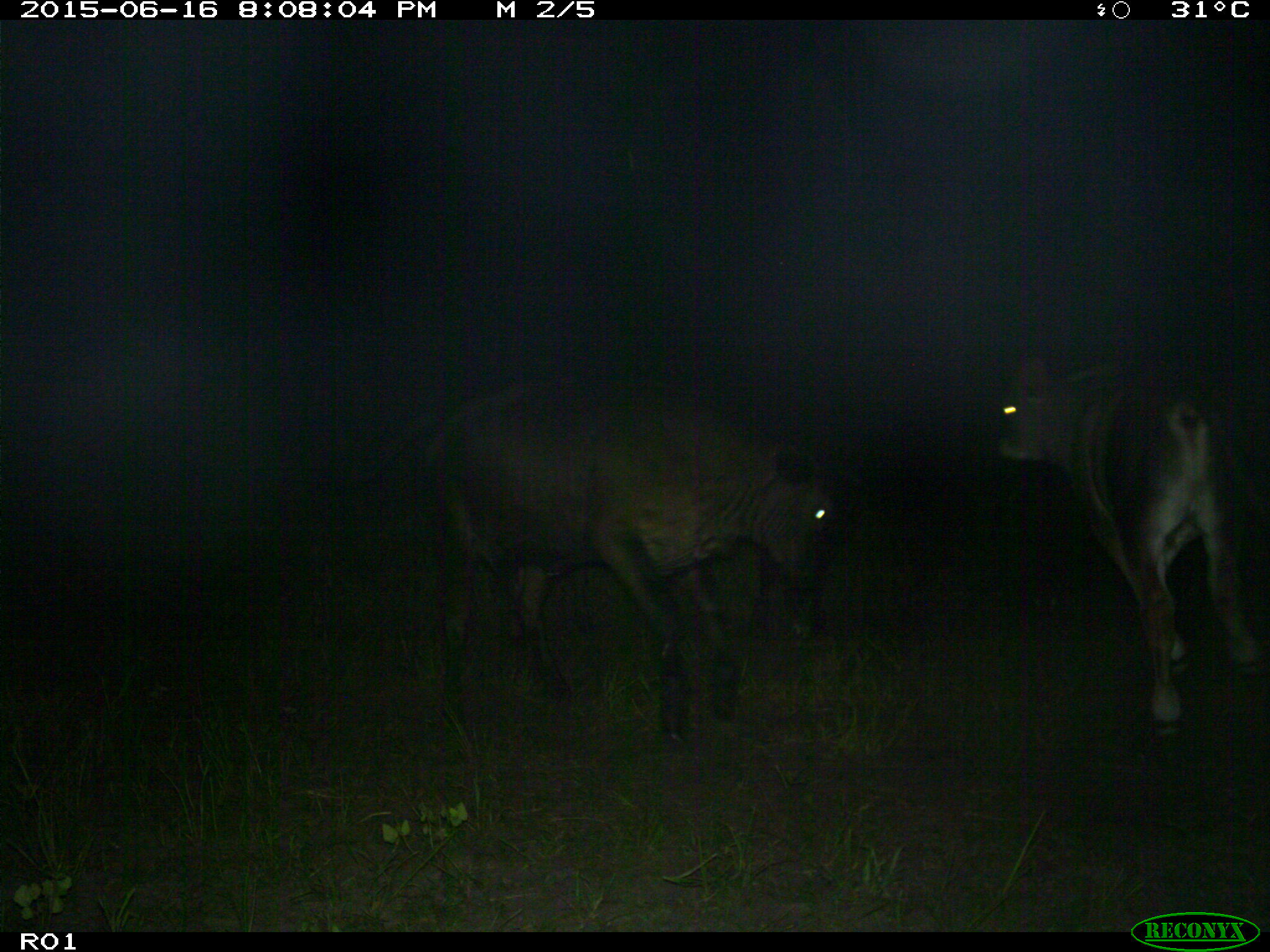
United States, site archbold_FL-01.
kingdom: Animalia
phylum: Chordata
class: Mammalia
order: Artiodactyla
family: Bovidae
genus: Bos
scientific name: Bos taurus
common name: domestic cow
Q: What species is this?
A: Bos taurus (domestic cow).